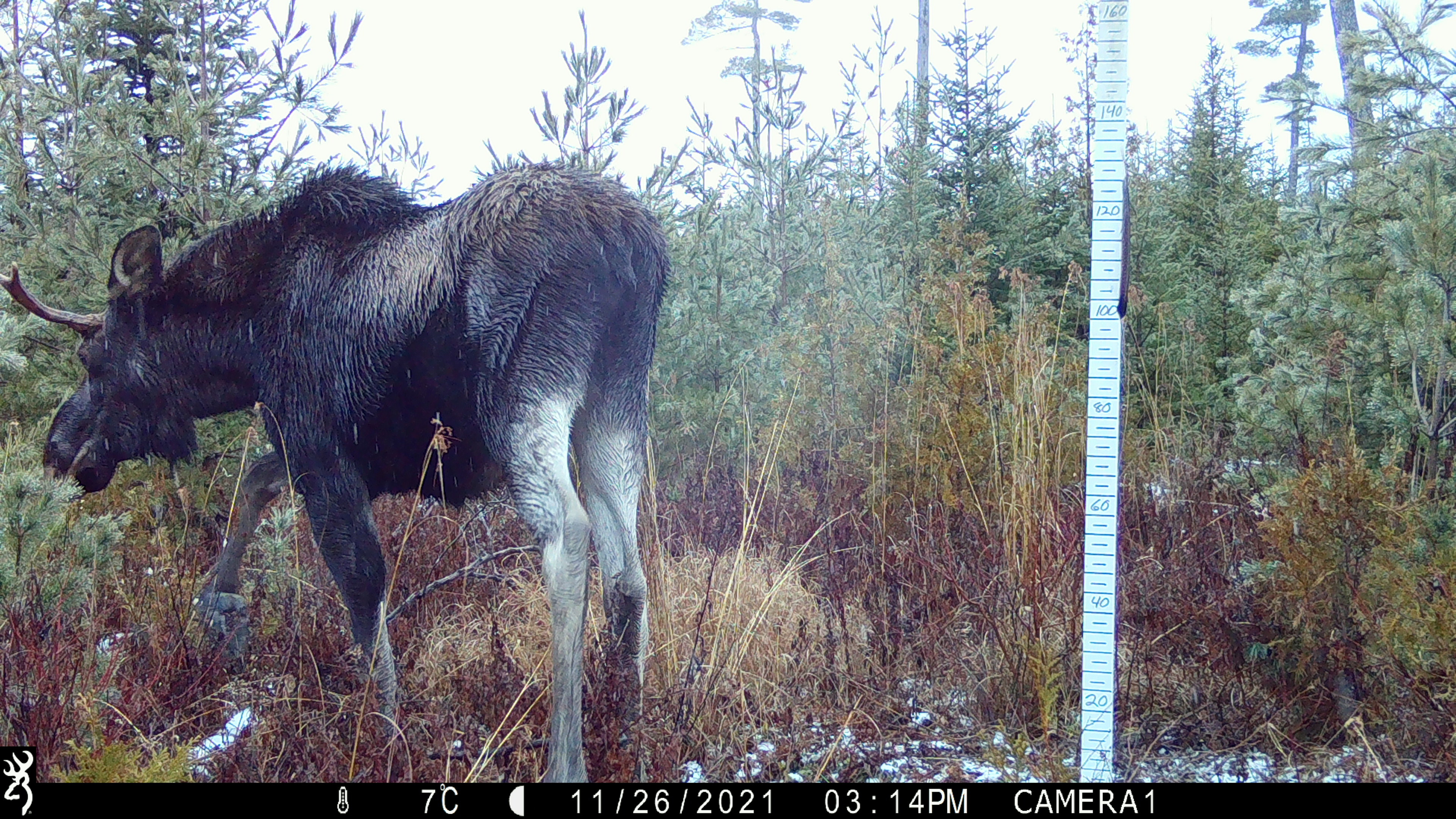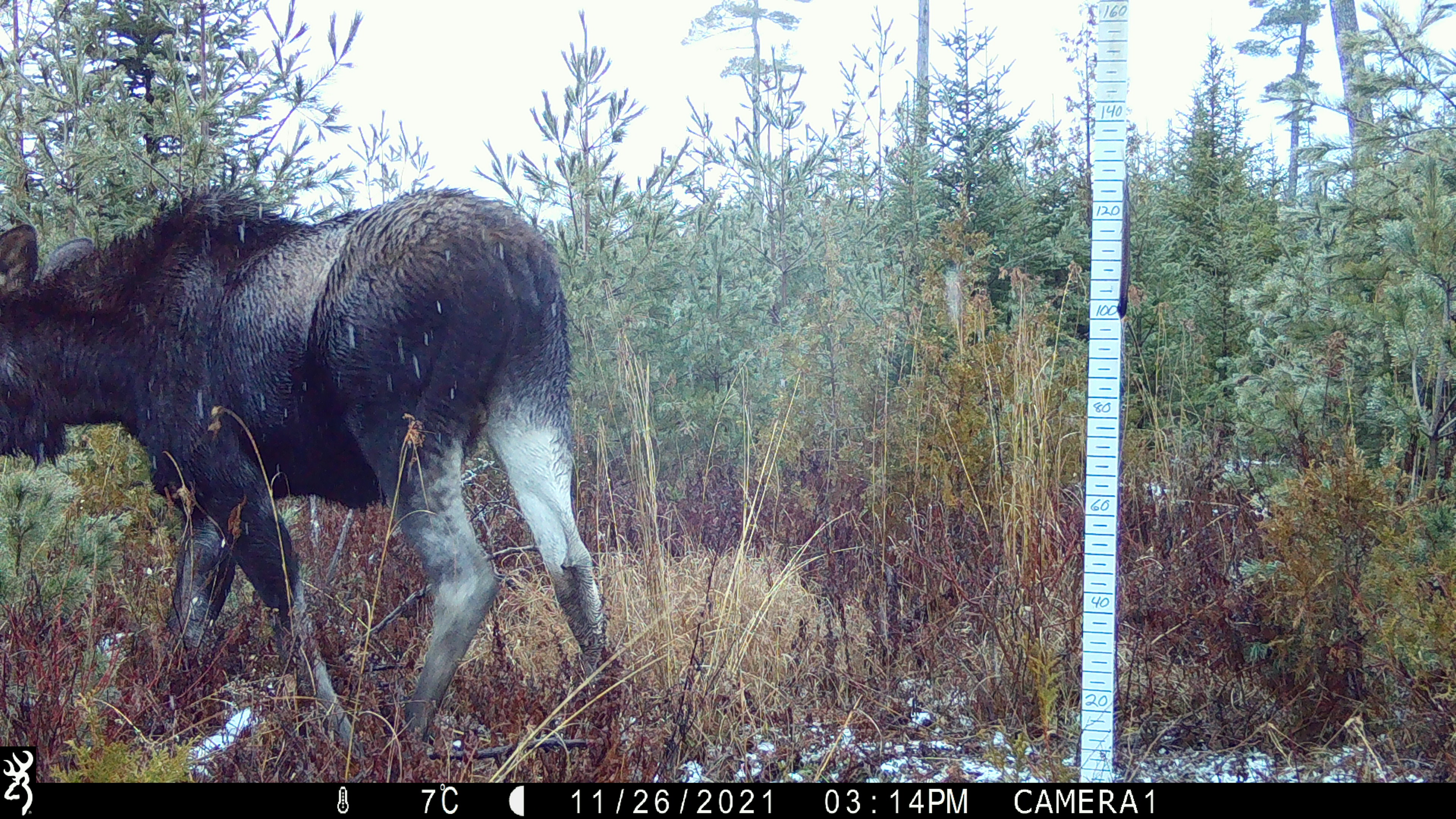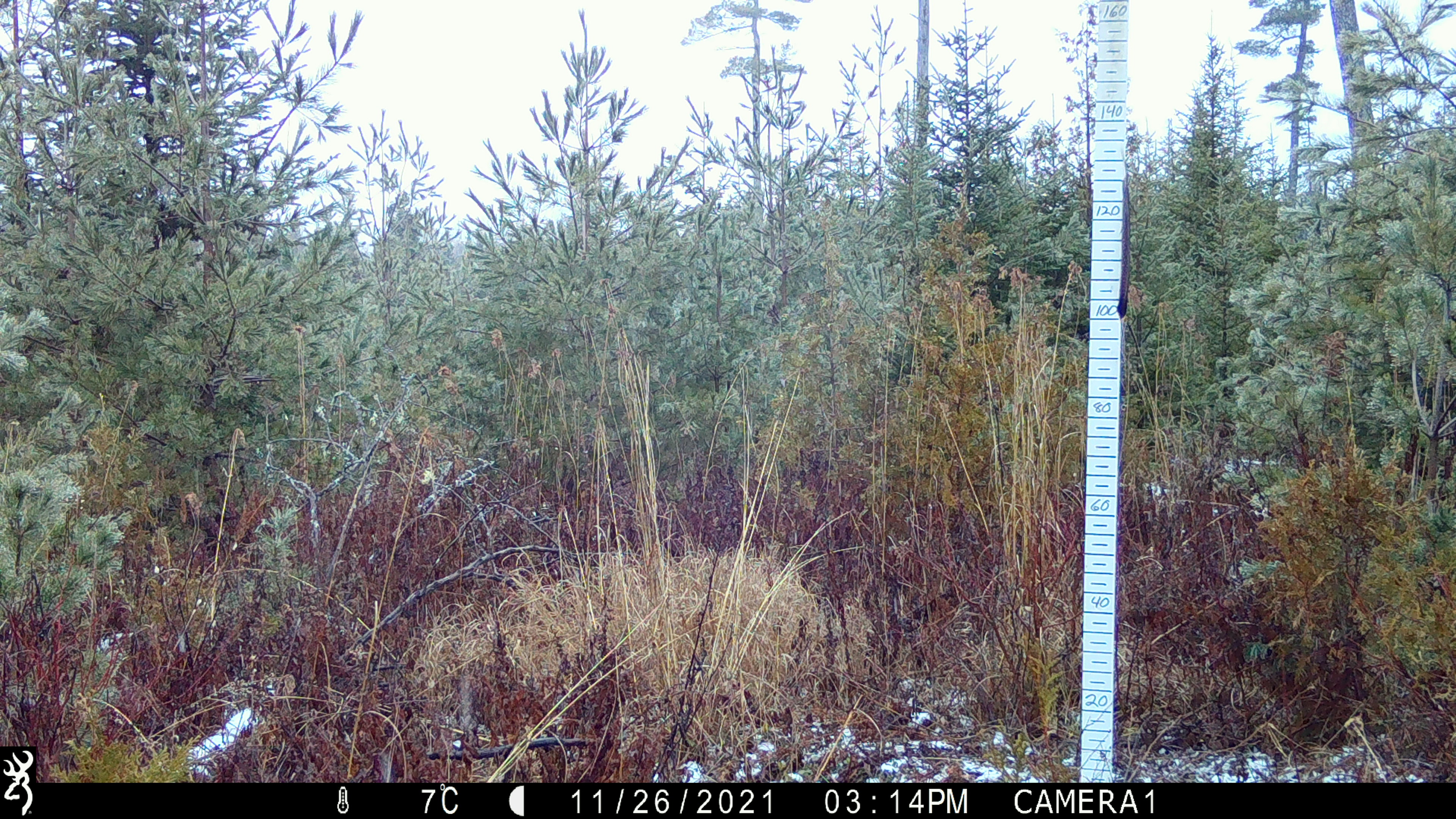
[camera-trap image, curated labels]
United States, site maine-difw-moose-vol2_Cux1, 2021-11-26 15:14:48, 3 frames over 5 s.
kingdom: Animalia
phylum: Chordata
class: Mammalia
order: Artiodactyla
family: Cervidae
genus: Alces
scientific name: Alces alces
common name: moose